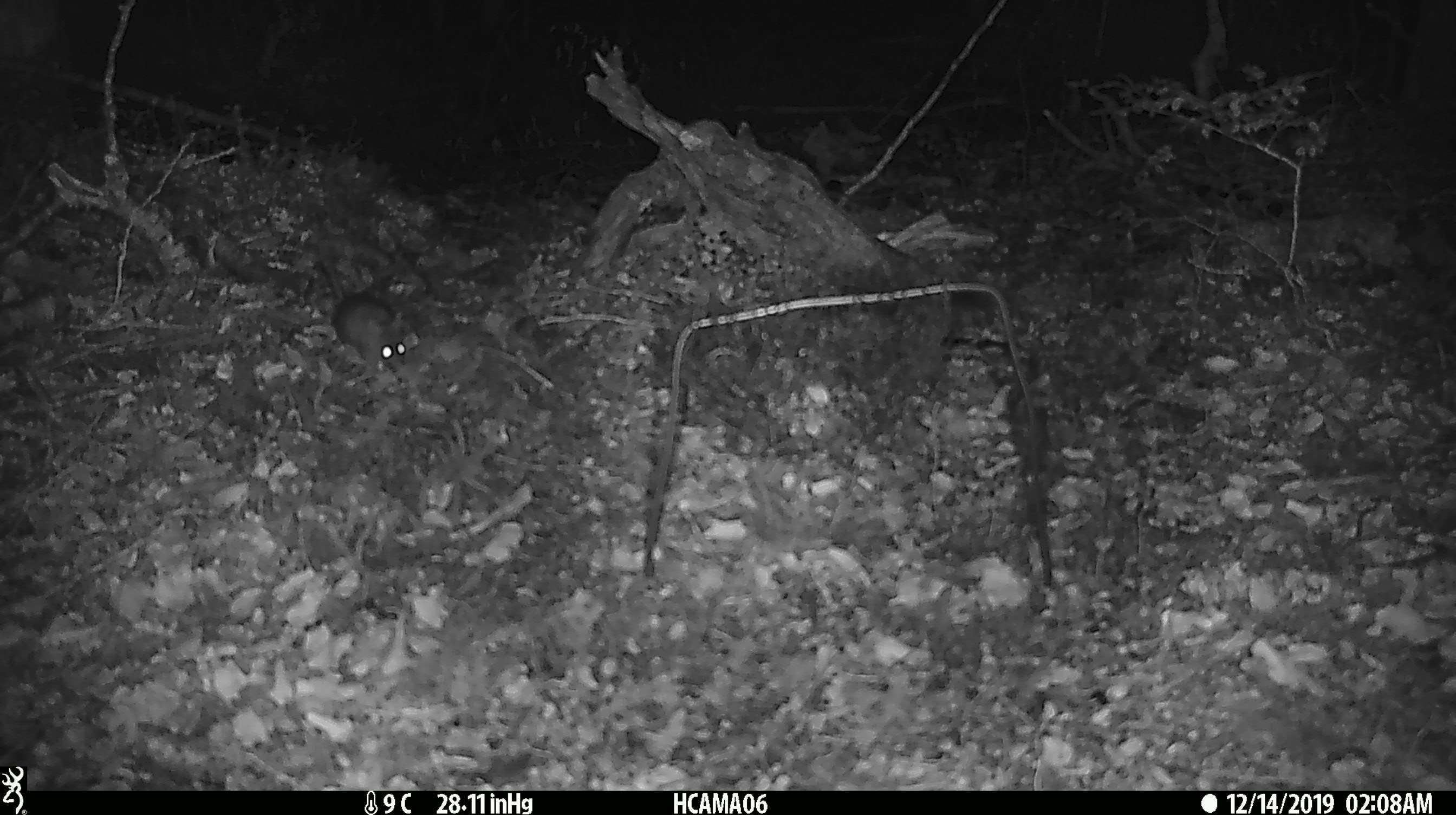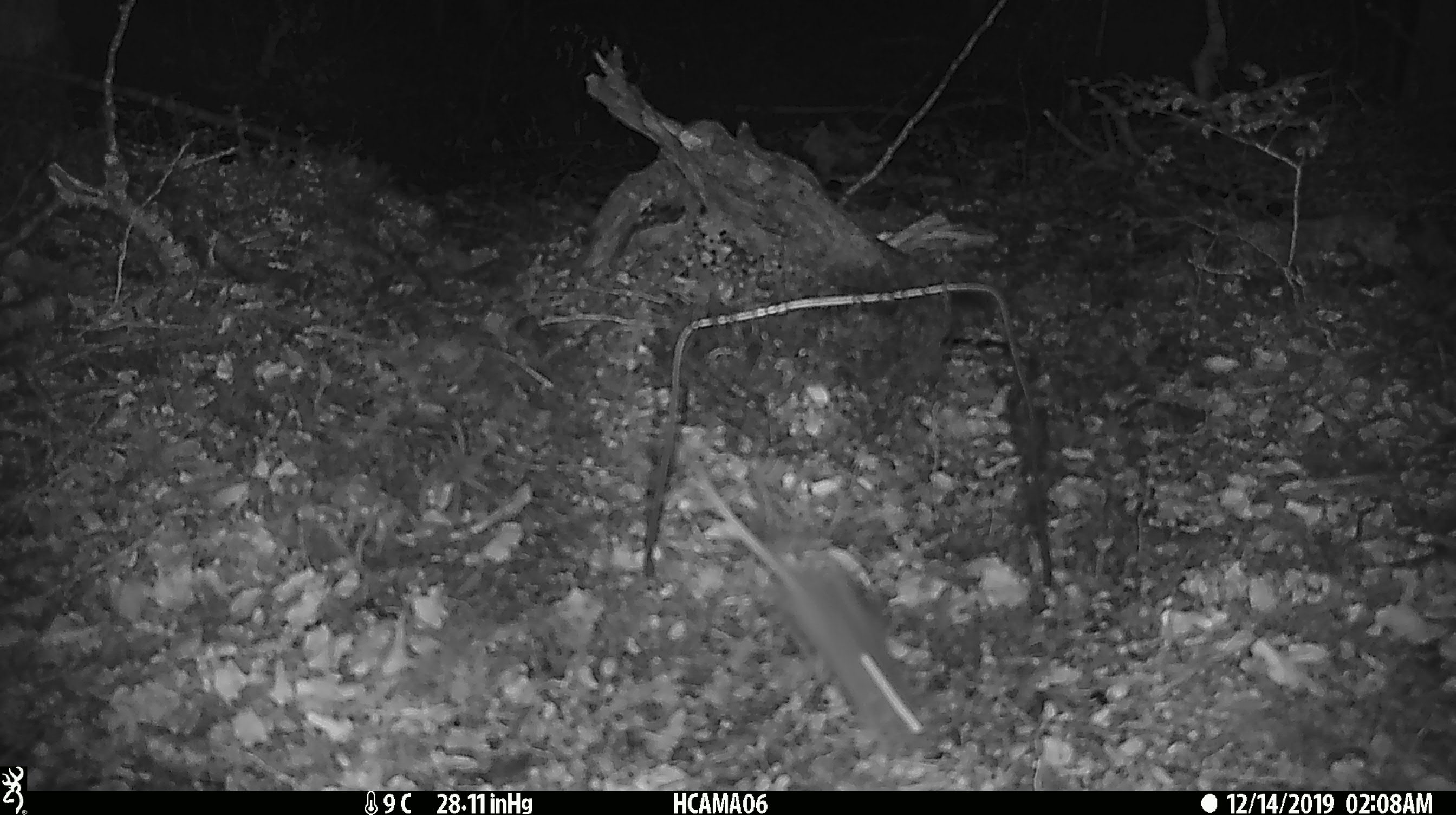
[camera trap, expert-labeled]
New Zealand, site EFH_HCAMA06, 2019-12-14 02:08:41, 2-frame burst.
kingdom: Animalia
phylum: Chordata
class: Mammalia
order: Rodentia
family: Muridae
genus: Mus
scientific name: Mus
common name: mouse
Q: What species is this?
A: Mouse (Mus).